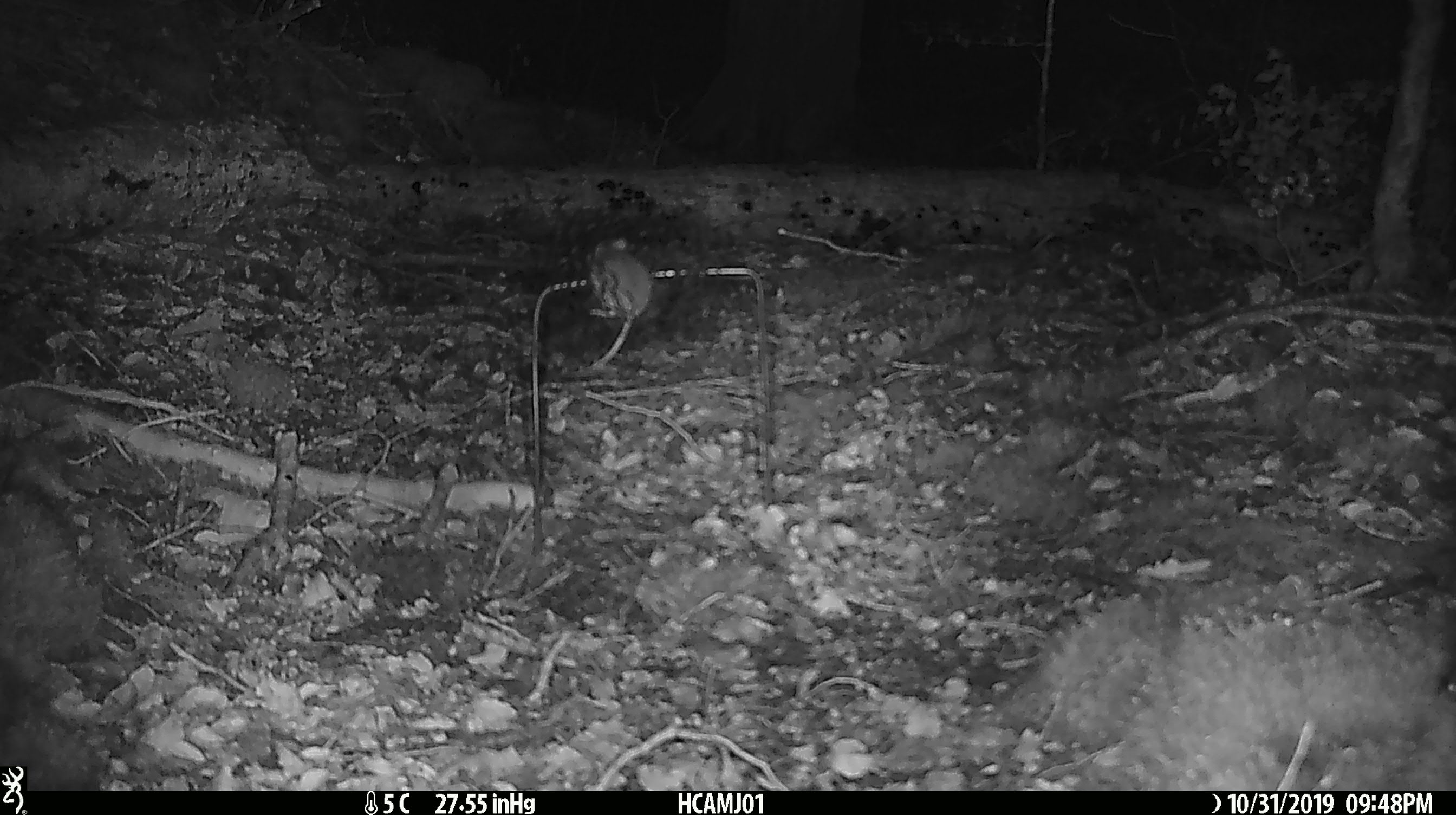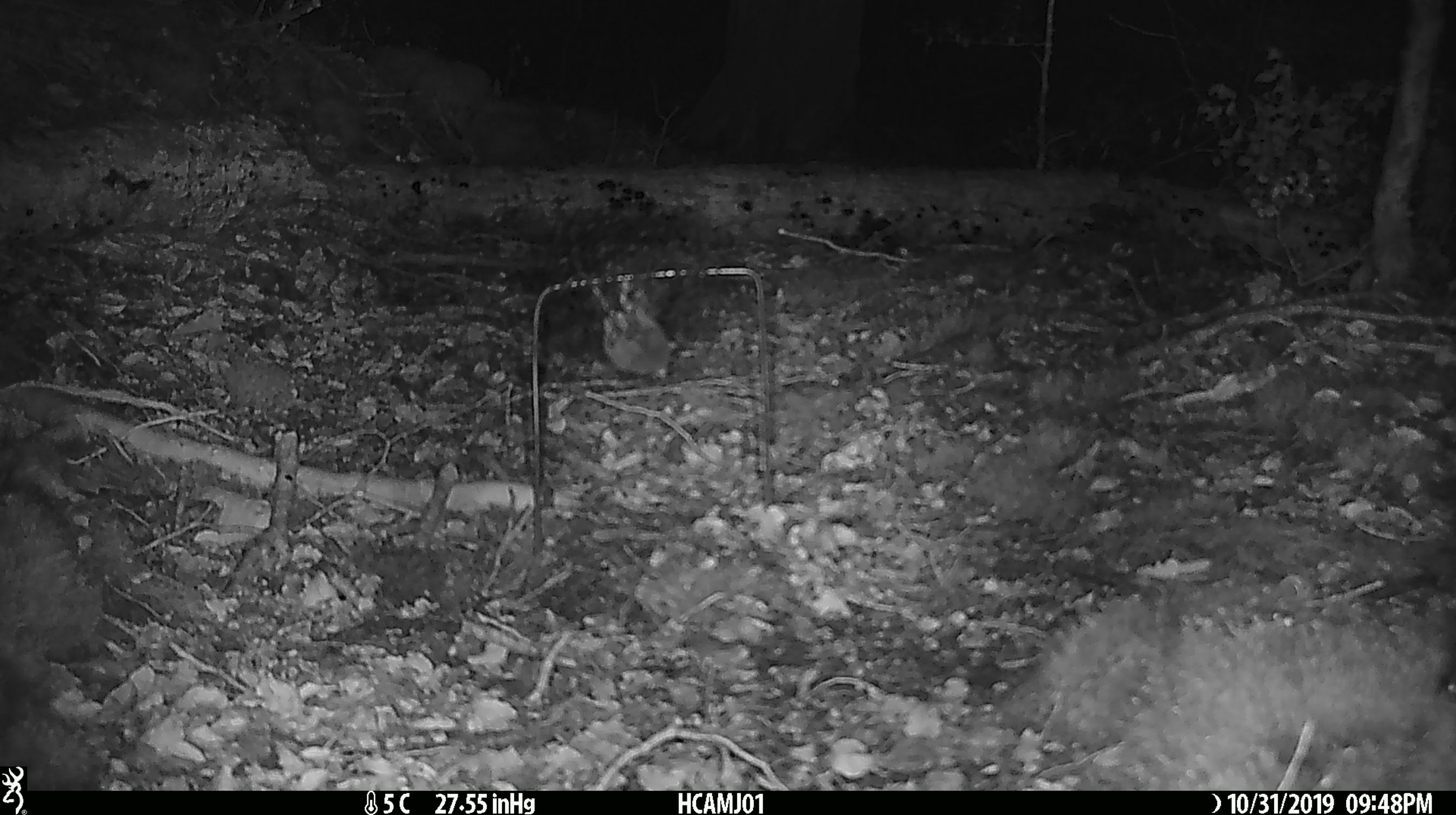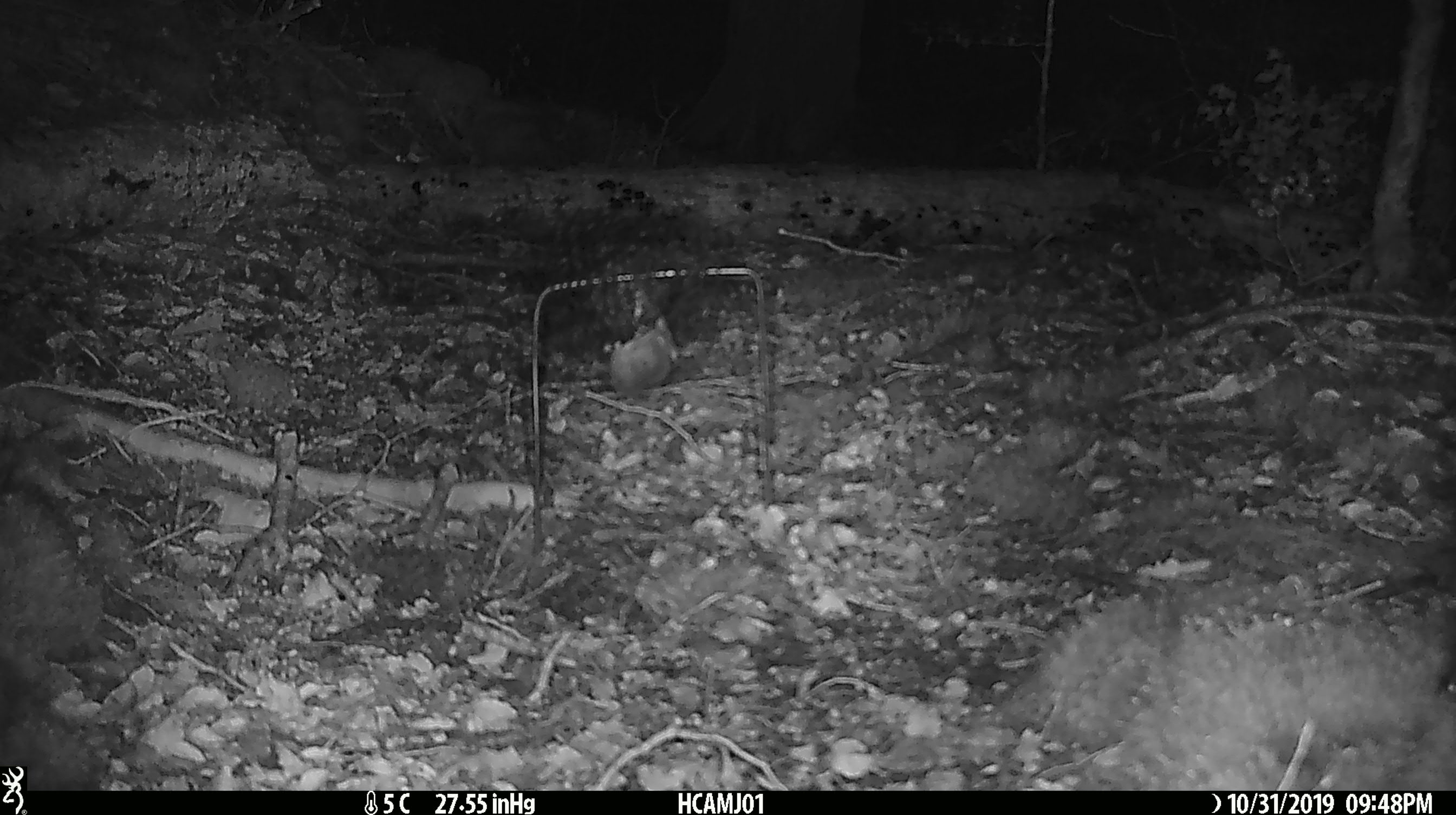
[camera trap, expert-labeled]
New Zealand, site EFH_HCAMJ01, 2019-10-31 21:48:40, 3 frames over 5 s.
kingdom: Animalia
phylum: Chordata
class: Mammalia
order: Rodentia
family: Muridae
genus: Mus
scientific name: Mus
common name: mouse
Mouse (Mus).